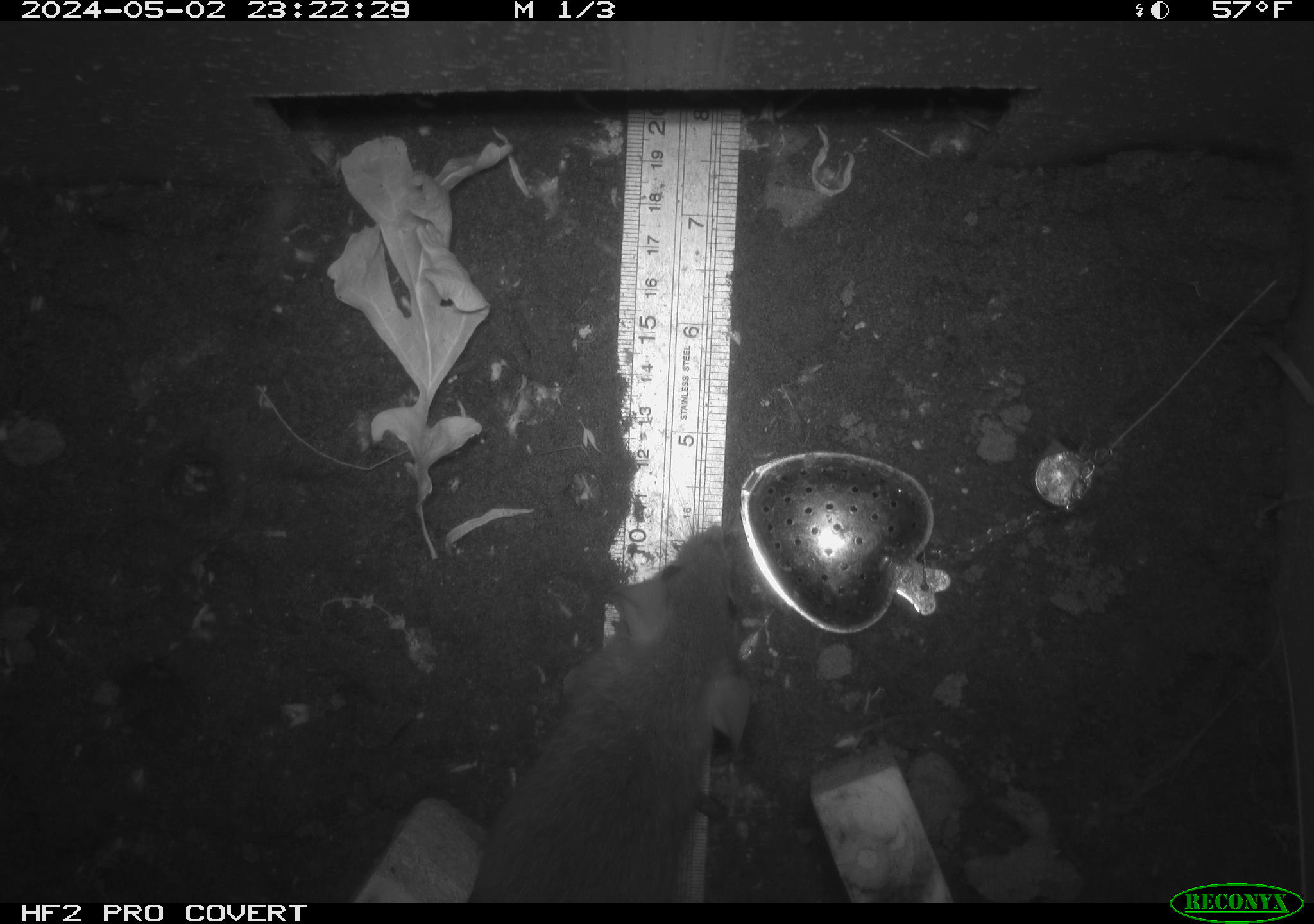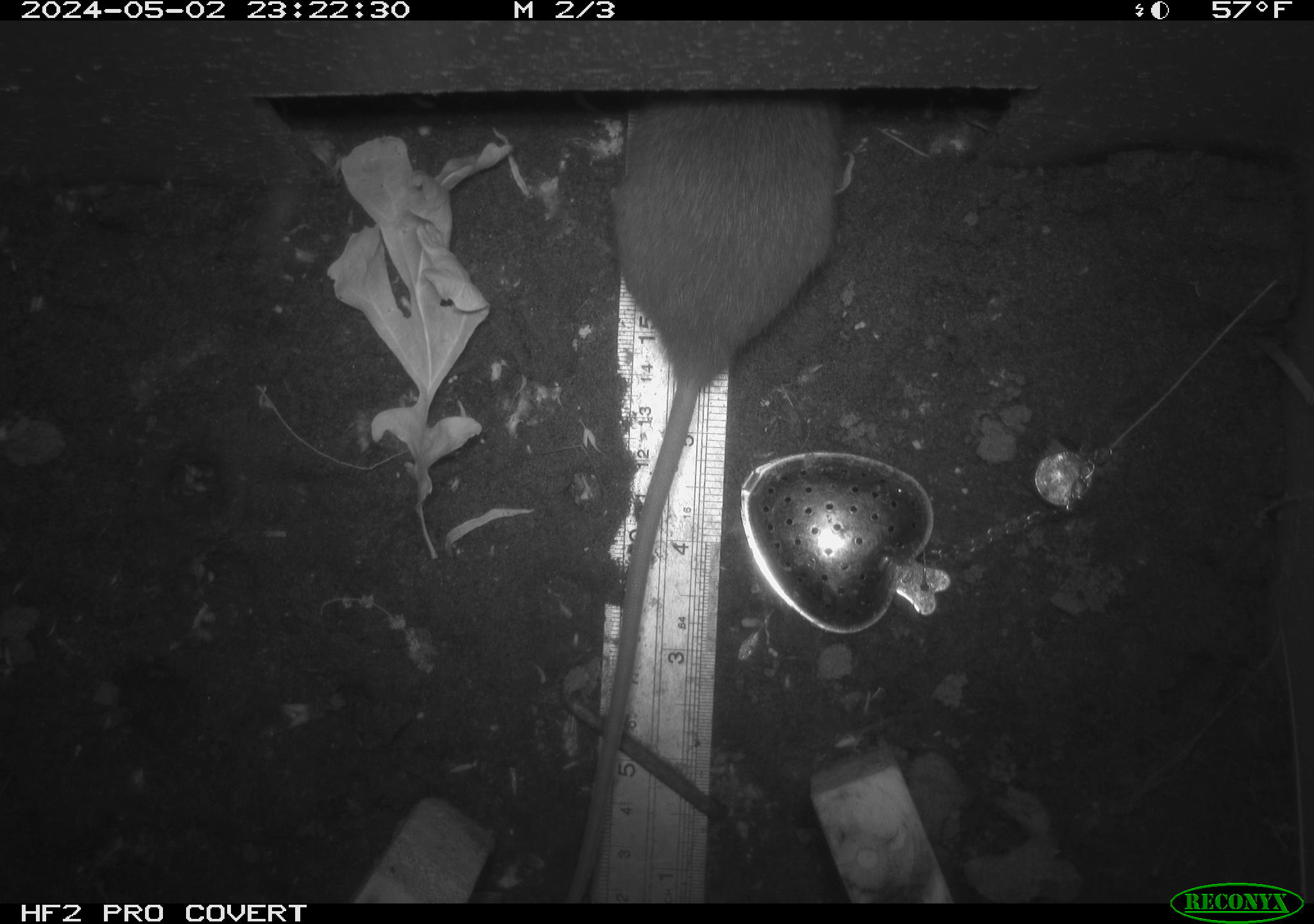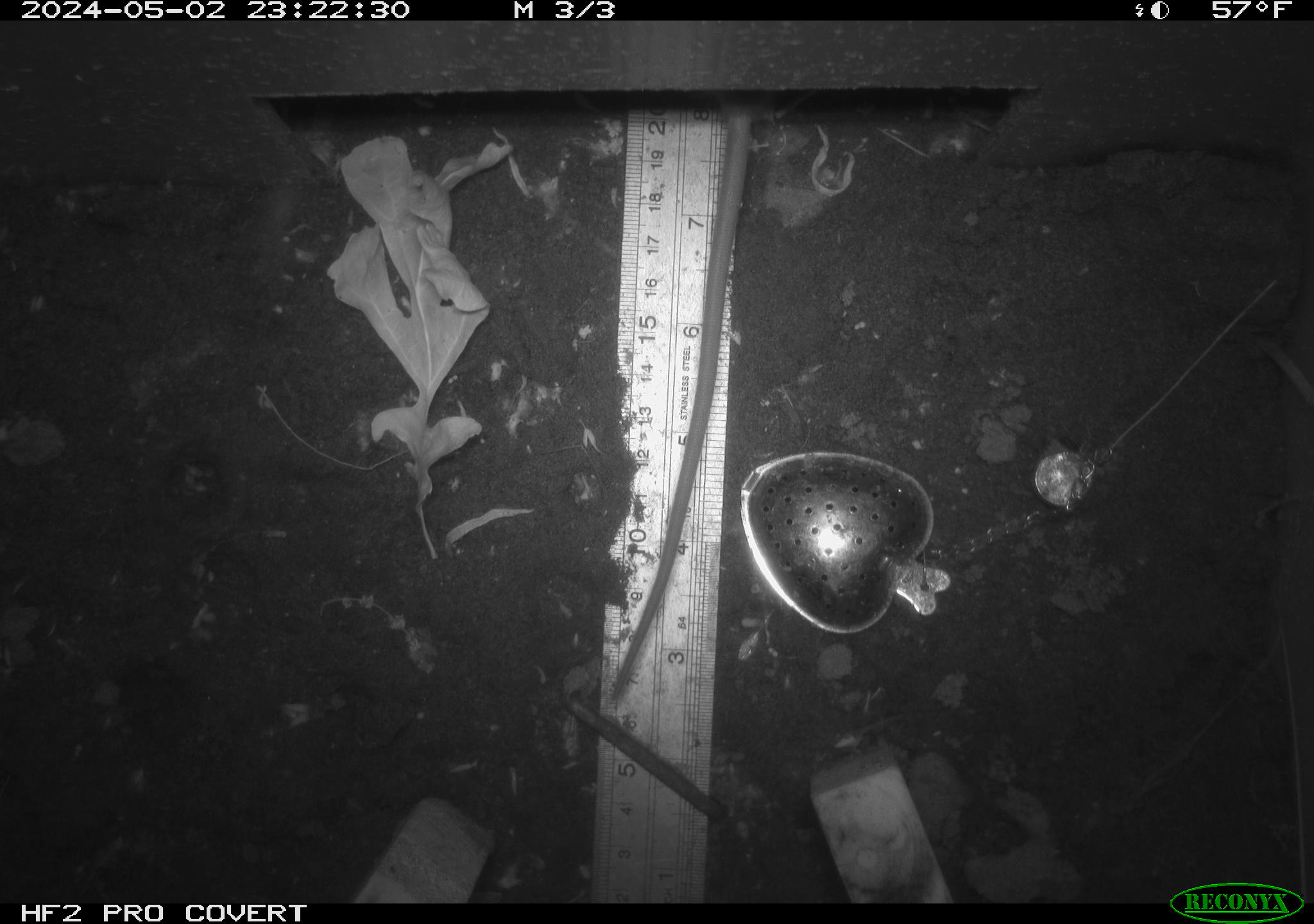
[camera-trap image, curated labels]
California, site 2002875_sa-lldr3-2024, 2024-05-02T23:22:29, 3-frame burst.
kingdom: Animalia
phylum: Chordata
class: Mammalia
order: Rodentia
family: Muridae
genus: Rattus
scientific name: Rattus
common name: rat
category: rattus species